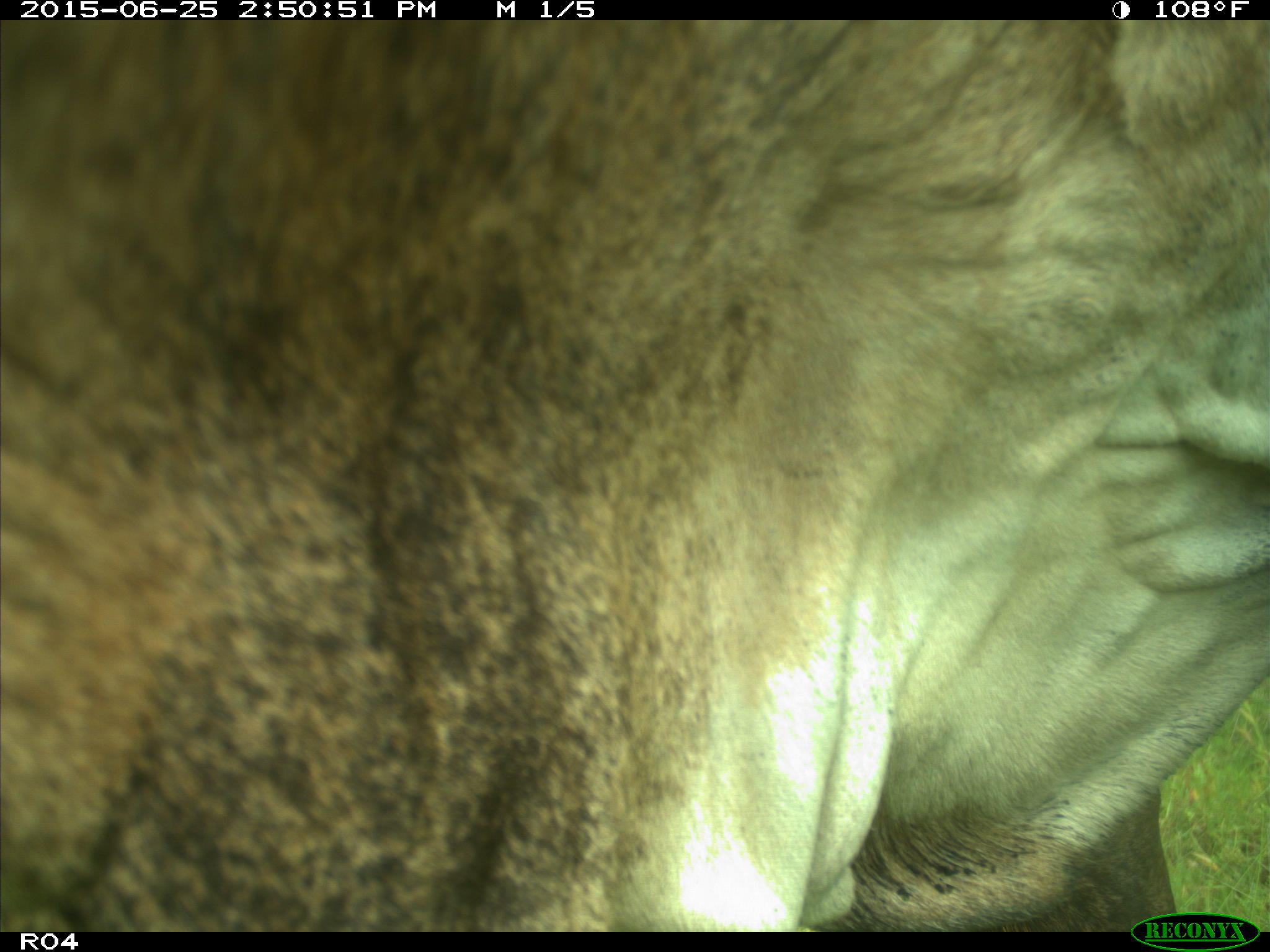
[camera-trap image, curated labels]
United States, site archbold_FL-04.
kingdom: Animalia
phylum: Chordata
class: Mammalia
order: Artiodactyla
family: Bovidae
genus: Bos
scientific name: Bos taurus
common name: domestic cow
Bos taurus (domestic cow).